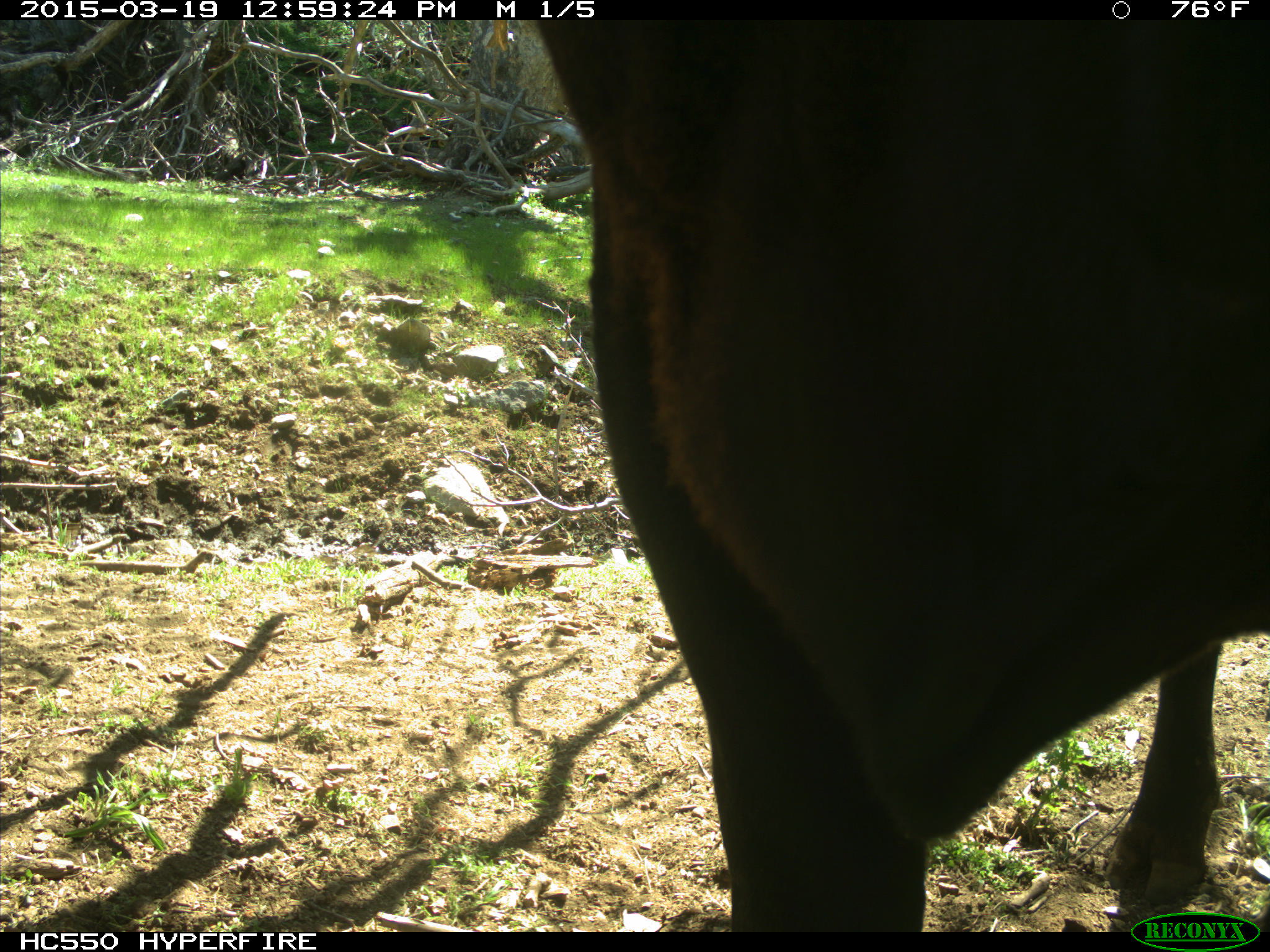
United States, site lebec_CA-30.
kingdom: Animalia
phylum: Chordata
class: Mammalia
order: Artiodactyla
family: Bovidae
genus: Bos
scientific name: Bos taurus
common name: domestic cow